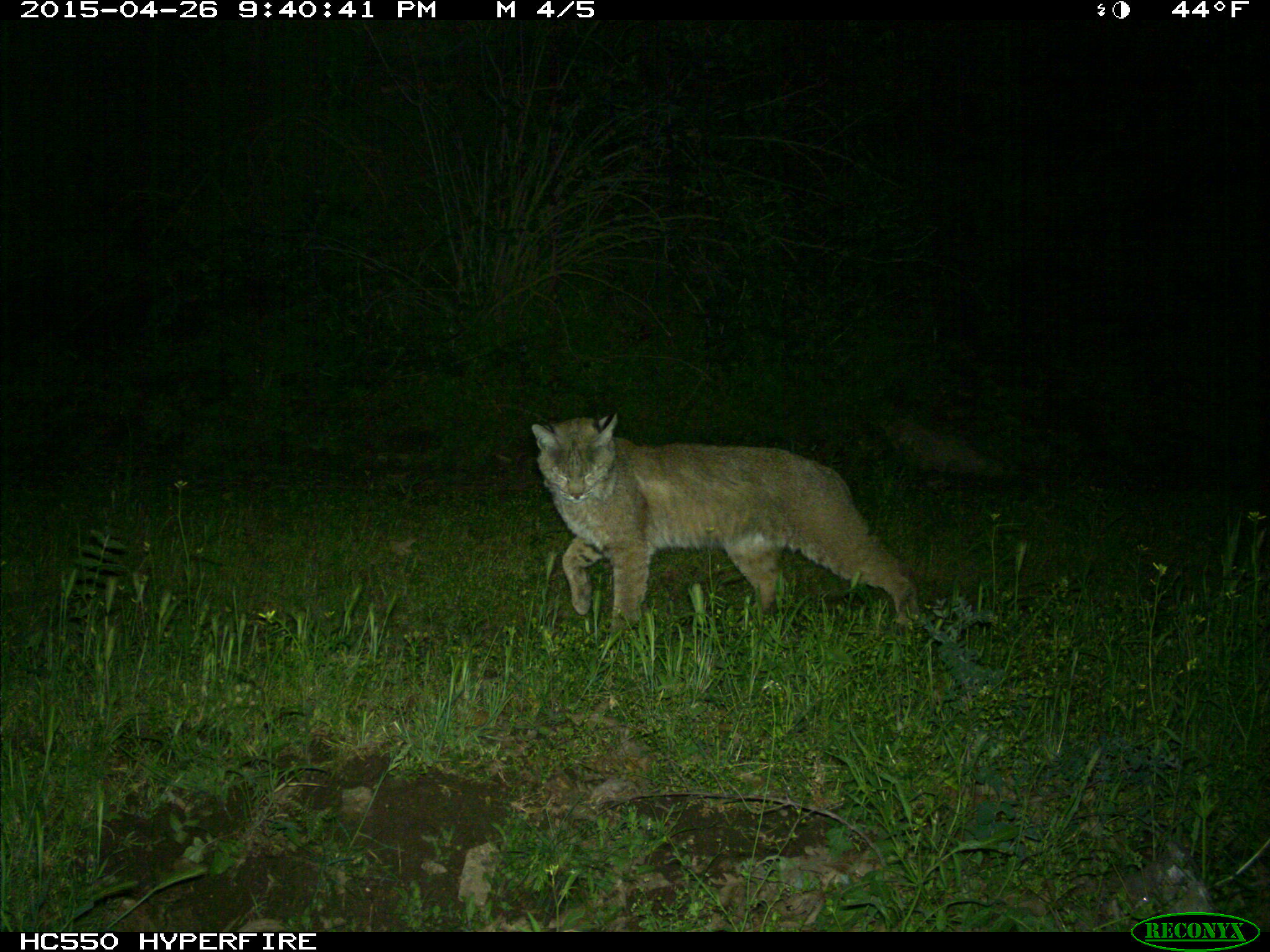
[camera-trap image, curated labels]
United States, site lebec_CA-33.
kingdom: Animalia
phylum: Chordata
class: Mammalia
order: Carnivora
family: Felidae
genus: Lynx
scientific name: Lynx rufus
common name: bobcat